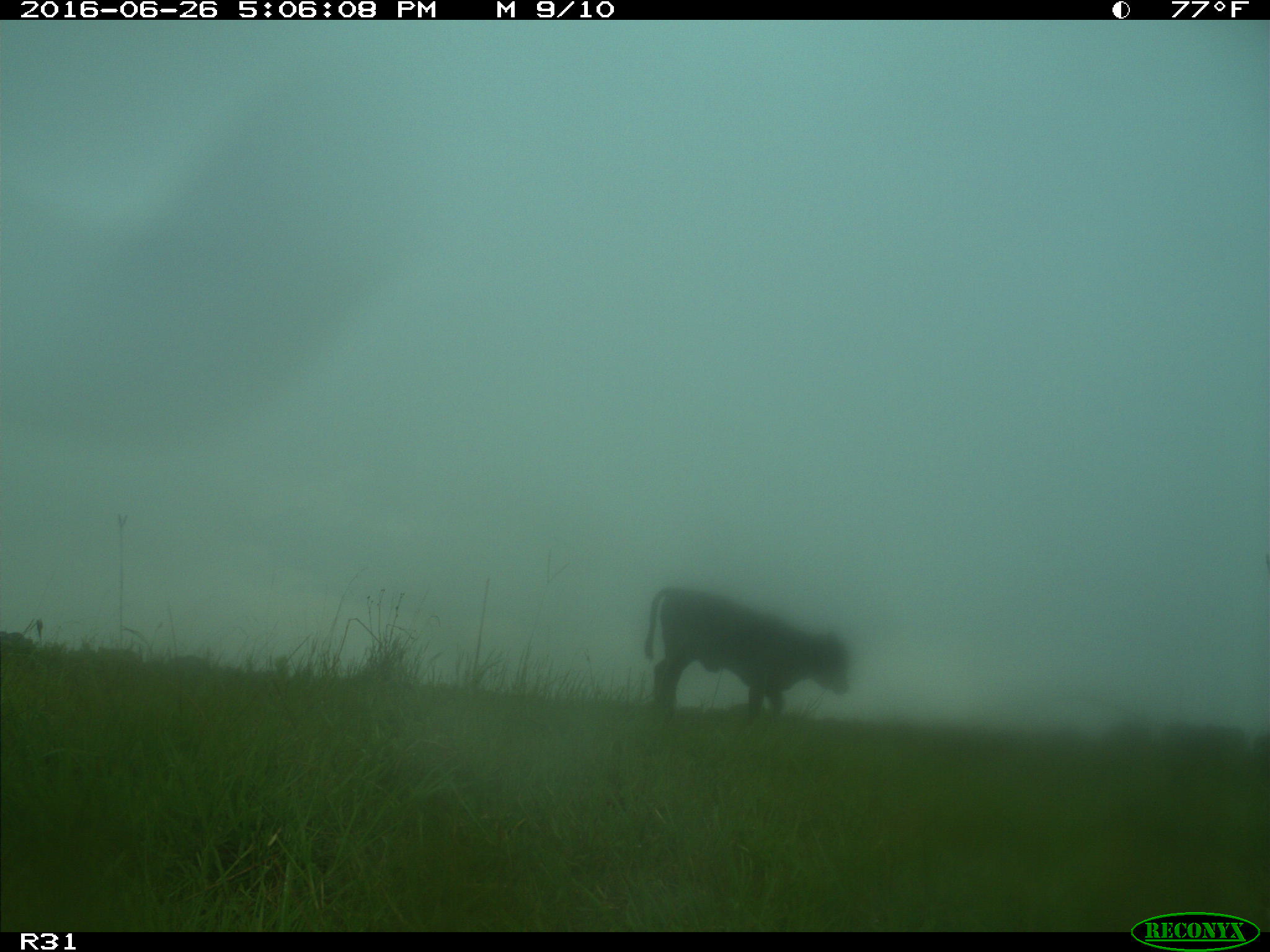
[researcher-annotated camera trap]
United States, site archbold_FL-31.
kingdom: Animalia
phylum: Chordata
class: Mammalia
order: Artiodactyla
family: Bovidae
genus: Bos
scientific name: Bos taurus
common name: domestic cow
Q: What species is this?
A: Bos taurus (domestic cow).